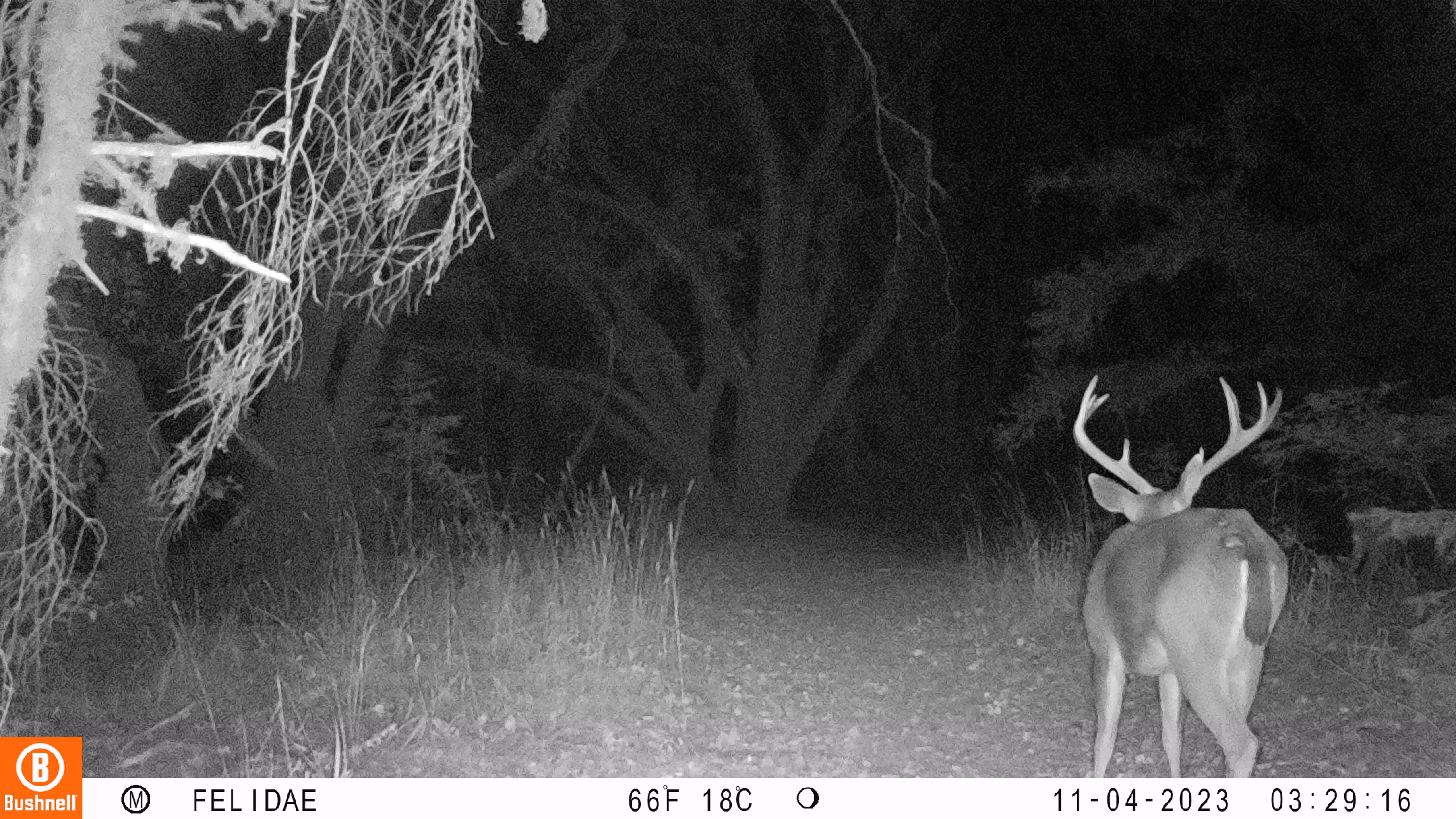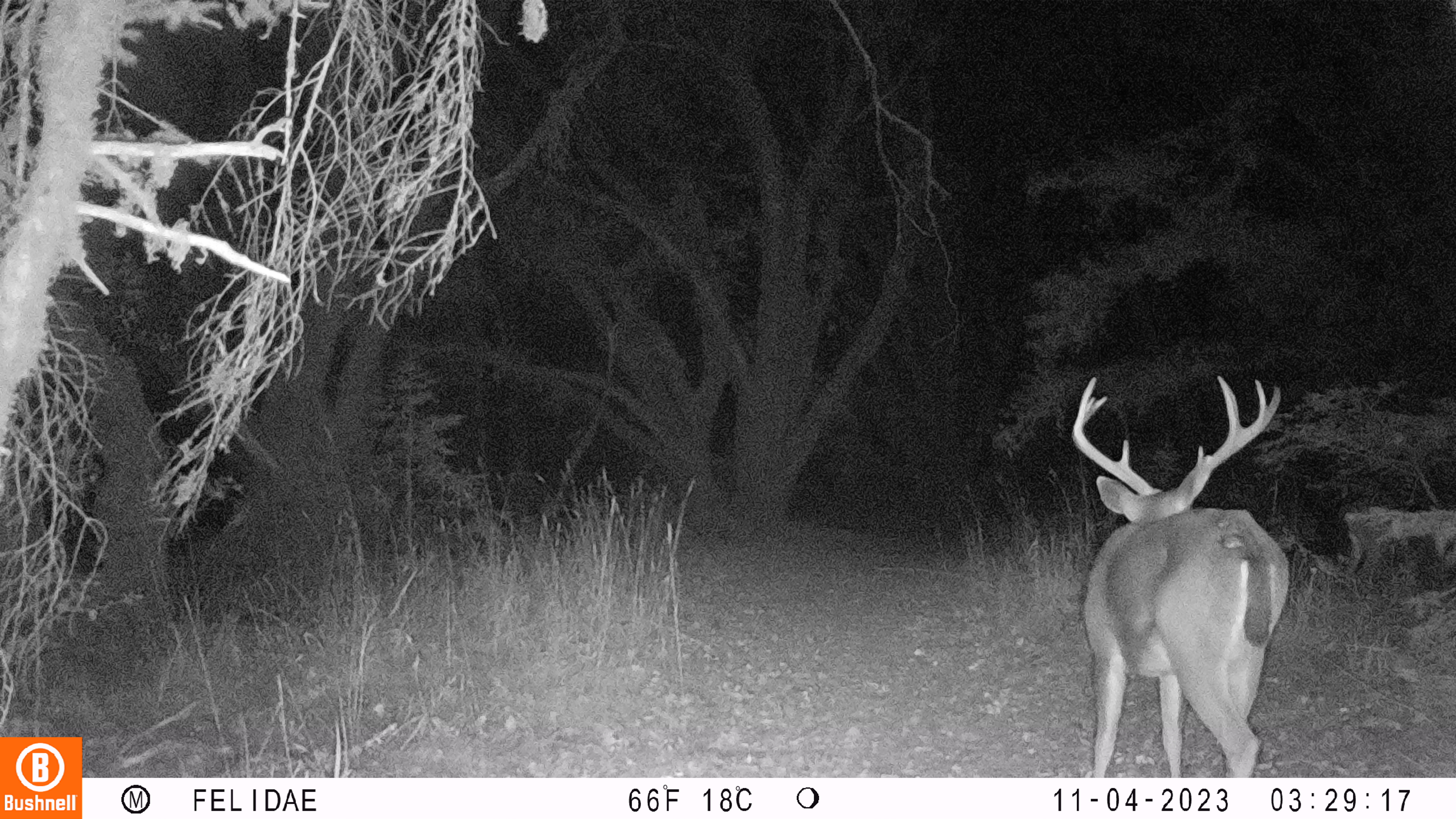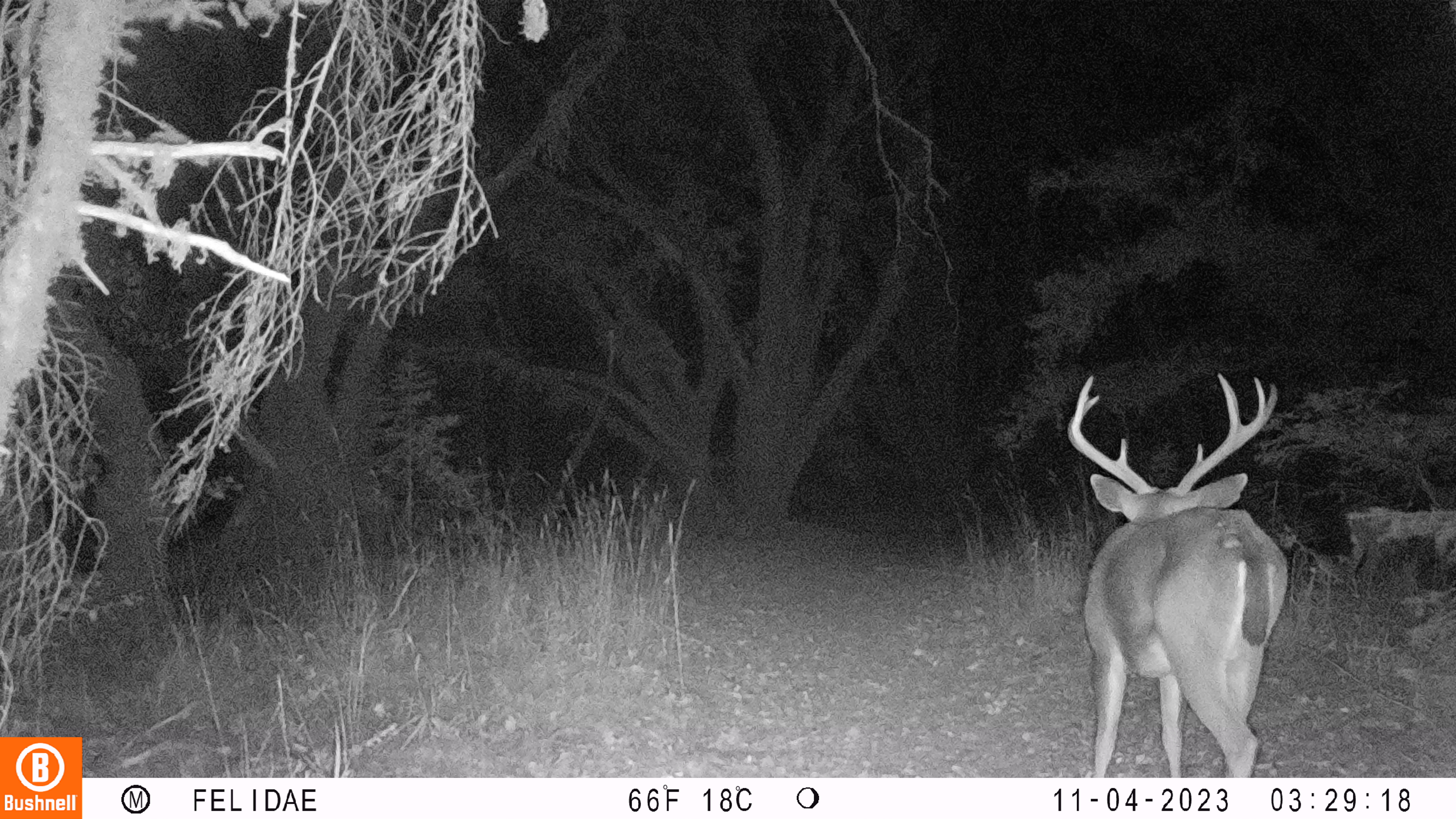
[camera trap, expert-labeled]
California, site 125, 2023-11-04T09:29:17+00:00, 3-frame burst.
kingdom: Animalia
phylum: Chordata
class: Mammalia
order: Artiodactyla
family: Cervidae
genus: Odocoileus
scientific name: Odocoileus hemionus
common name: mule deer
Mule deer (Odocoileus hemionus).